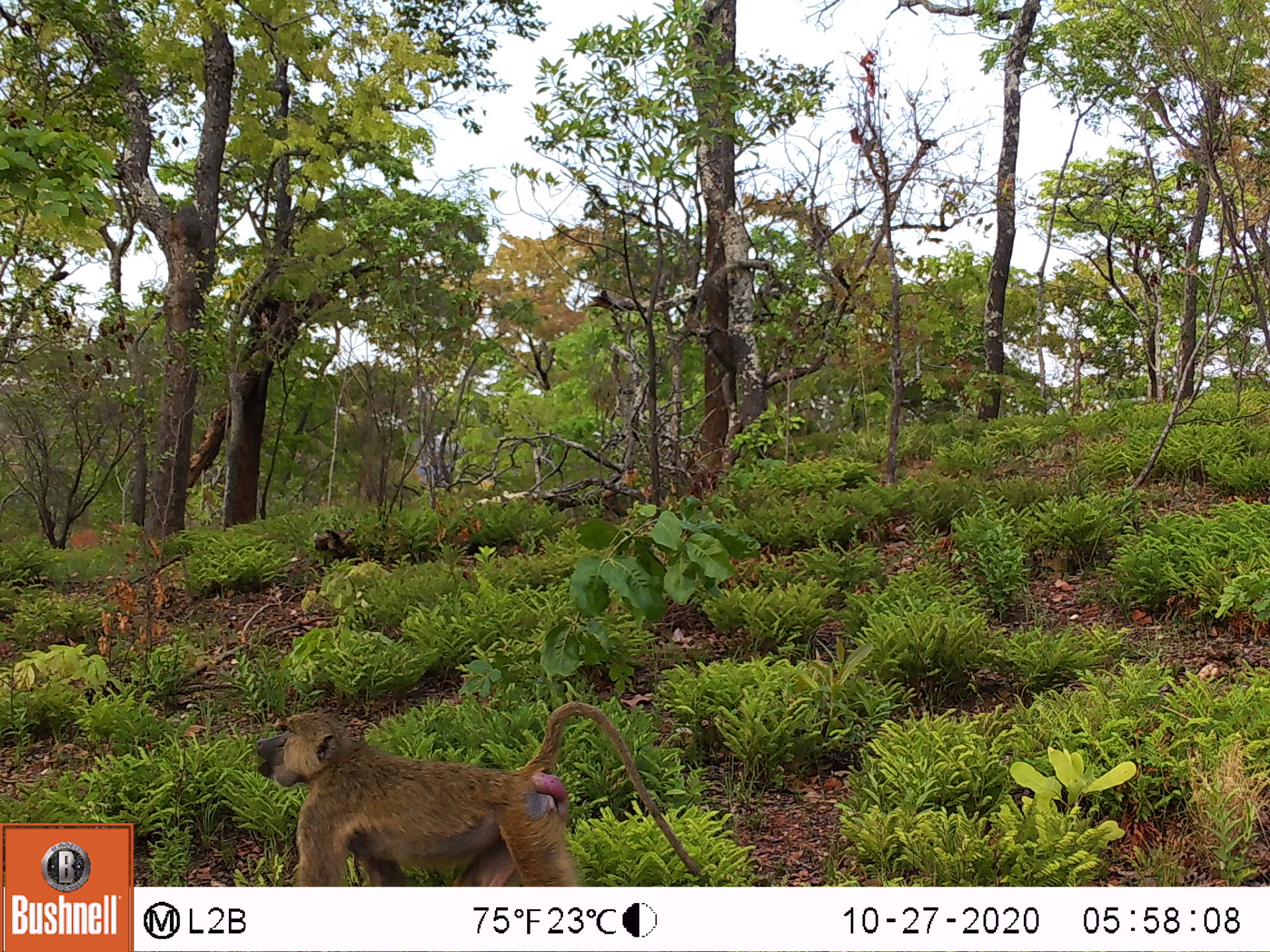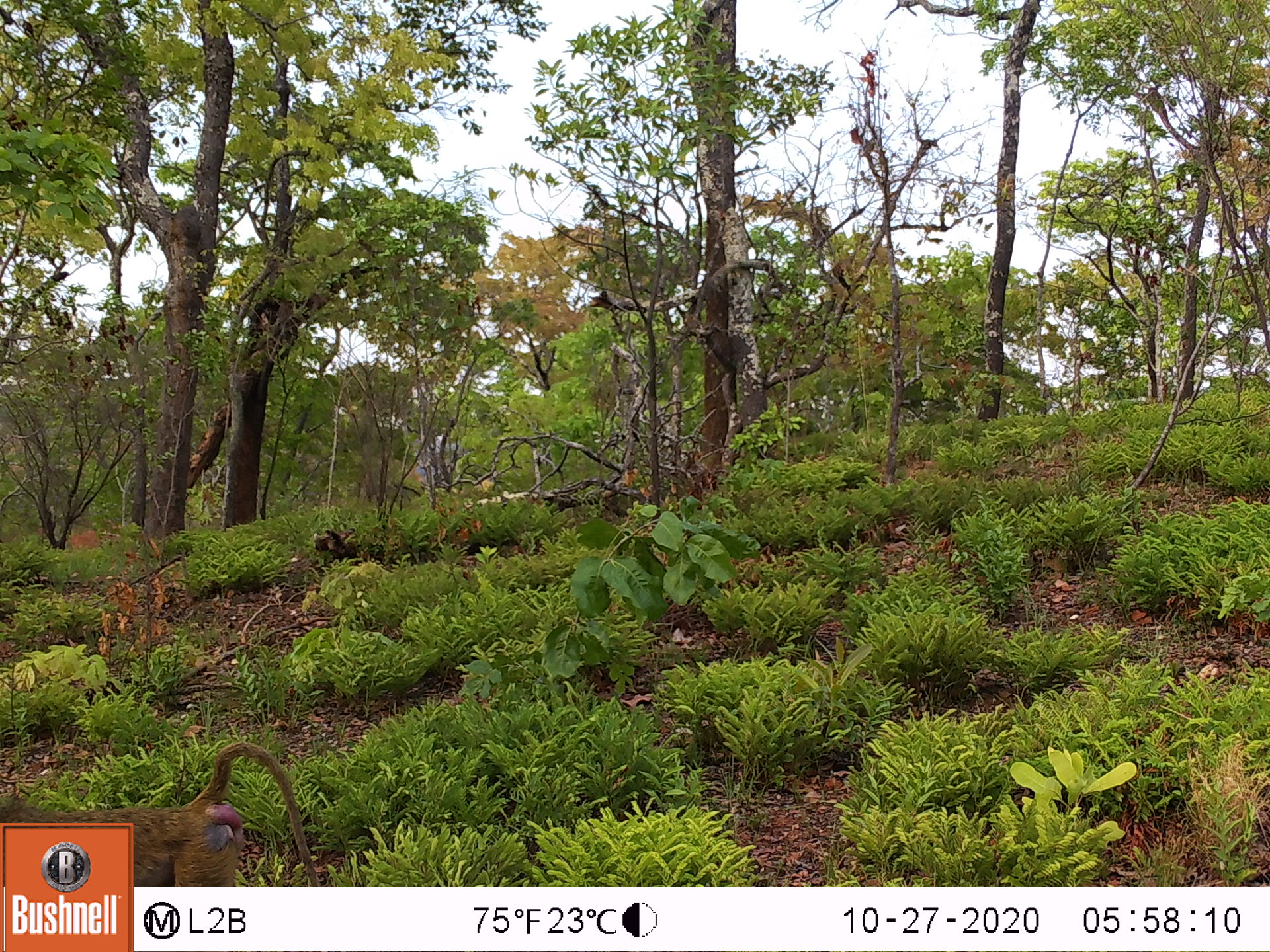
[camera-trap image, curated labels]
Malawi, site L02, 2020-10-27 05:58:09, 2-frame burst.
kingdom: Animalia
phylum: Chordata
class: Mammalia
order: Primates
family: Cercopithecidae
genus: Papio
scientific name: Papio cynocephalus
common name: yellow baboon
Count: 1.